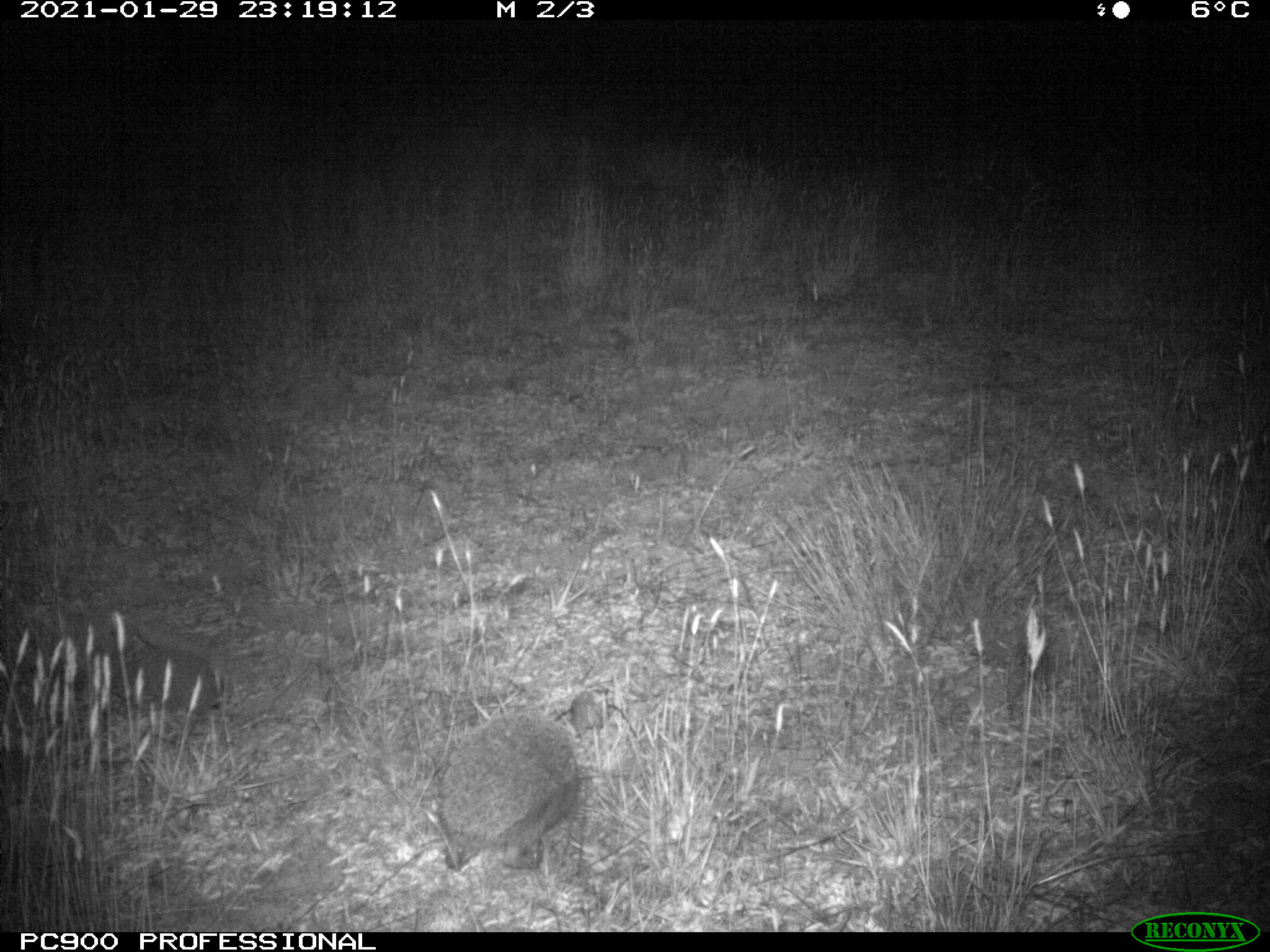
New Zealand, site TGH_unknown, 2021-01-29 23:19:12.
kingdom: Animalia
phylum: Chordata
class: Mammalia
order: Eulipotyphla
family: Erinaceidae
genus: Erinaceus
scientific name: Erinaceus europaeus europaeus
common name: european hedgehog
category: hedgehog